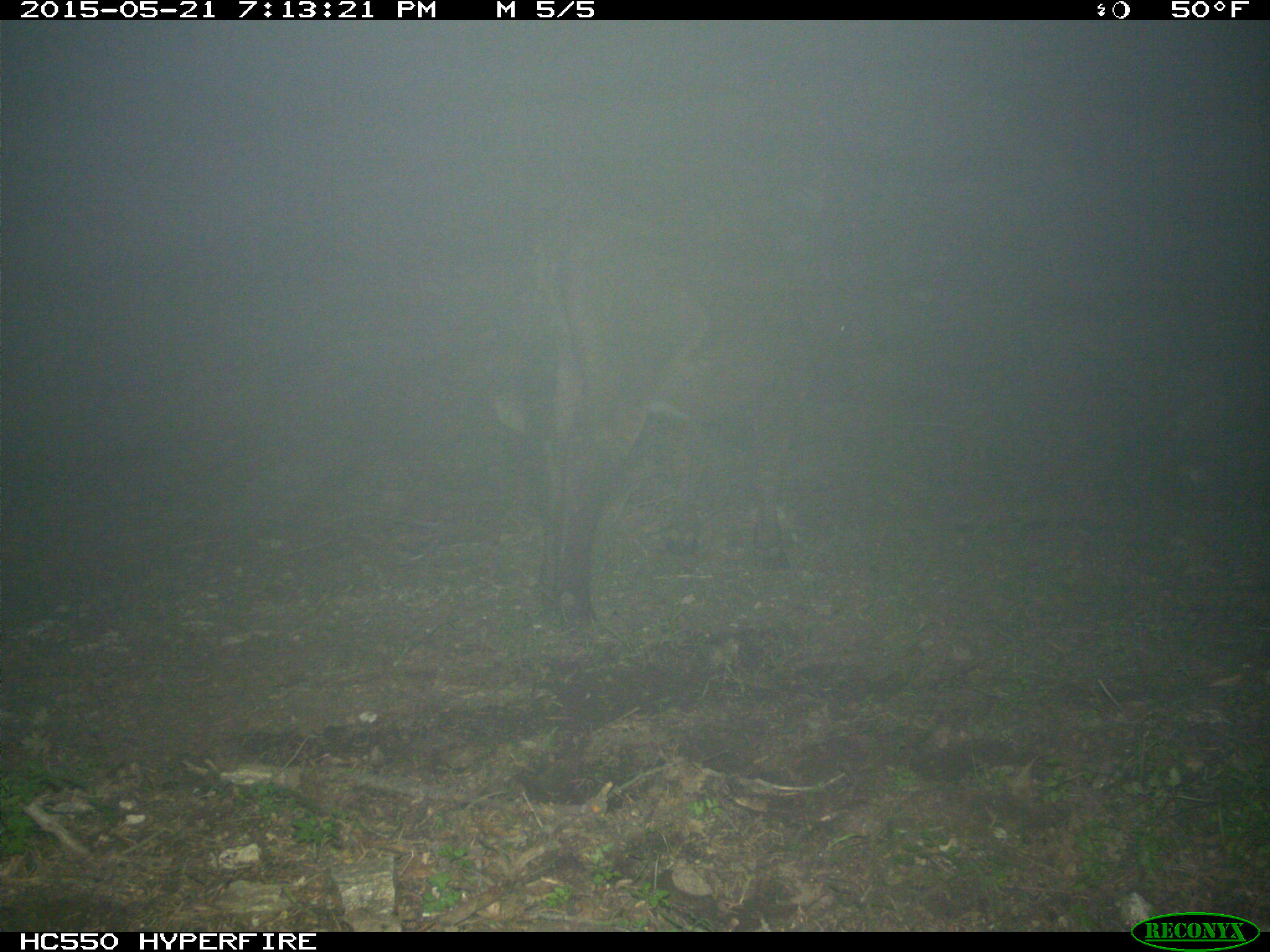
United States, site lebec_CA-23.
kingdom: Animalia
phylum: Chordata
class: Mammalia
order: Artiodactyla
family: Bovidae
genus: Bos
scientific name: Bos taurus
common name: domestic cow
Bos taurus (domestic cow).